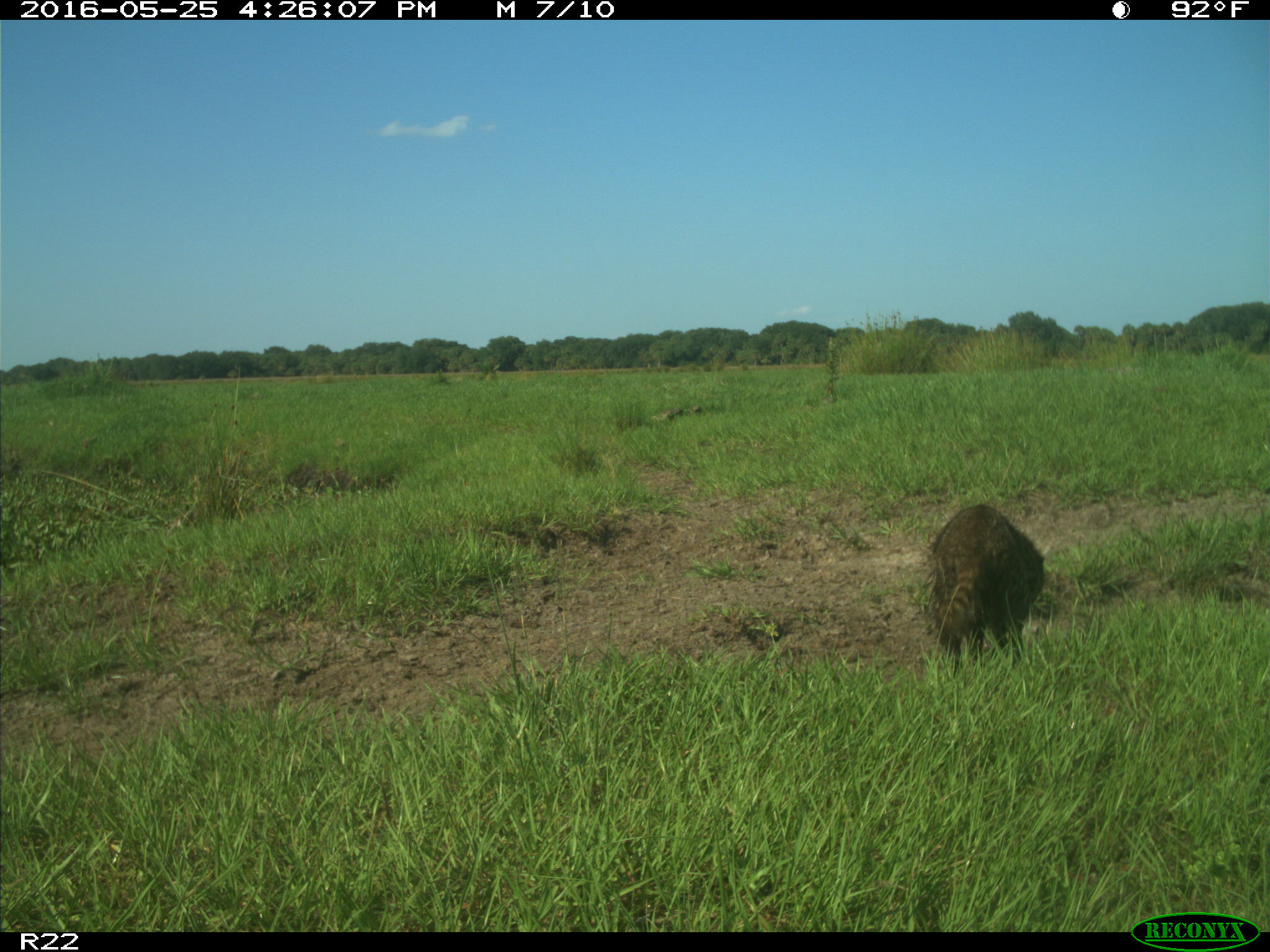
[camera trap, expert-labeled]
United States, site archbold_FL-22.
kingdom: Animalia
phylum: Chordata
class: Mammalia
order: Carnivora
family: Procyonidae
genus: Procyon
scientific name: Procyon lotor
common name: common raccoon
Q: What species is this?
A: Procyon lotor (common raccoon).